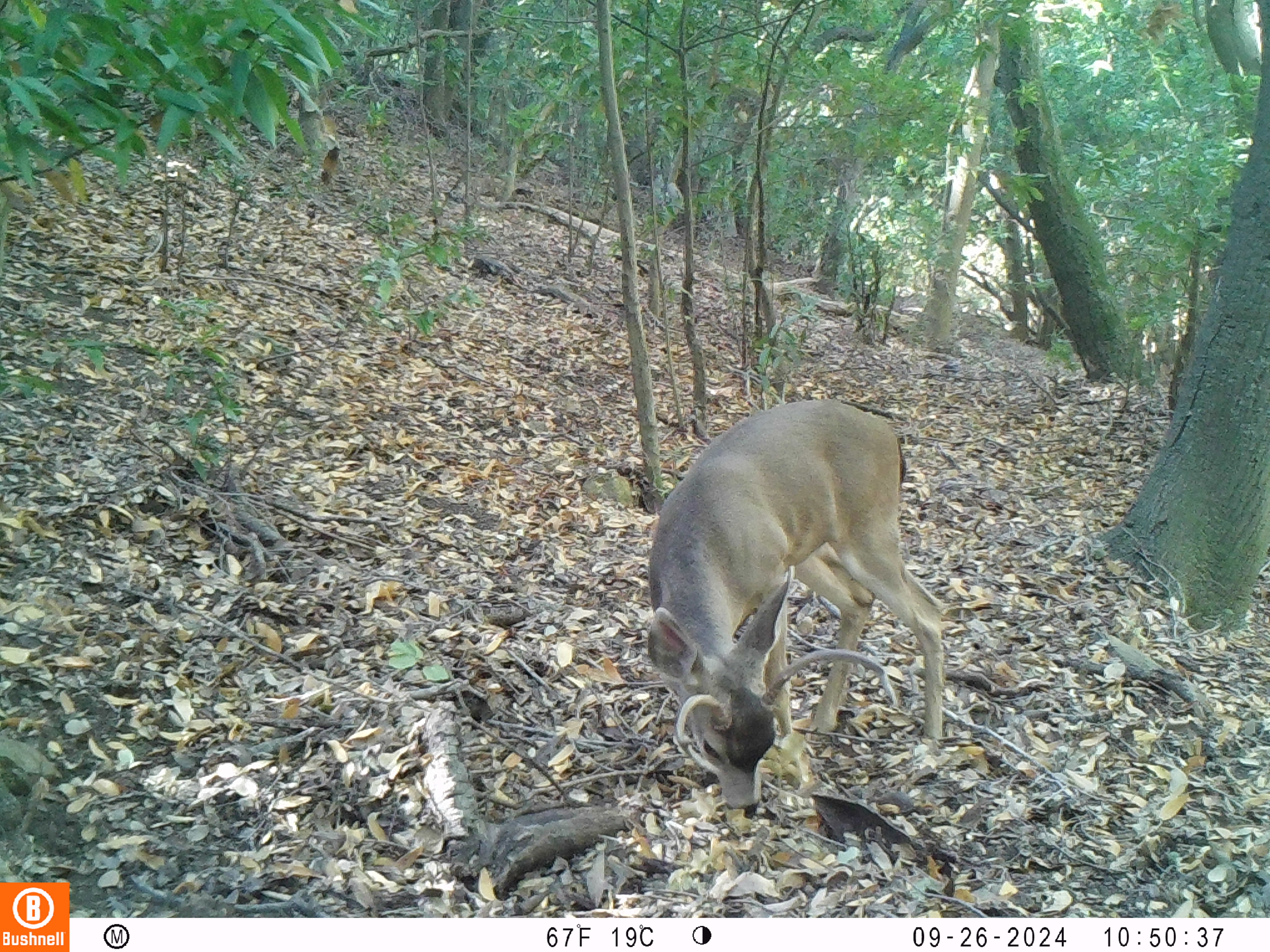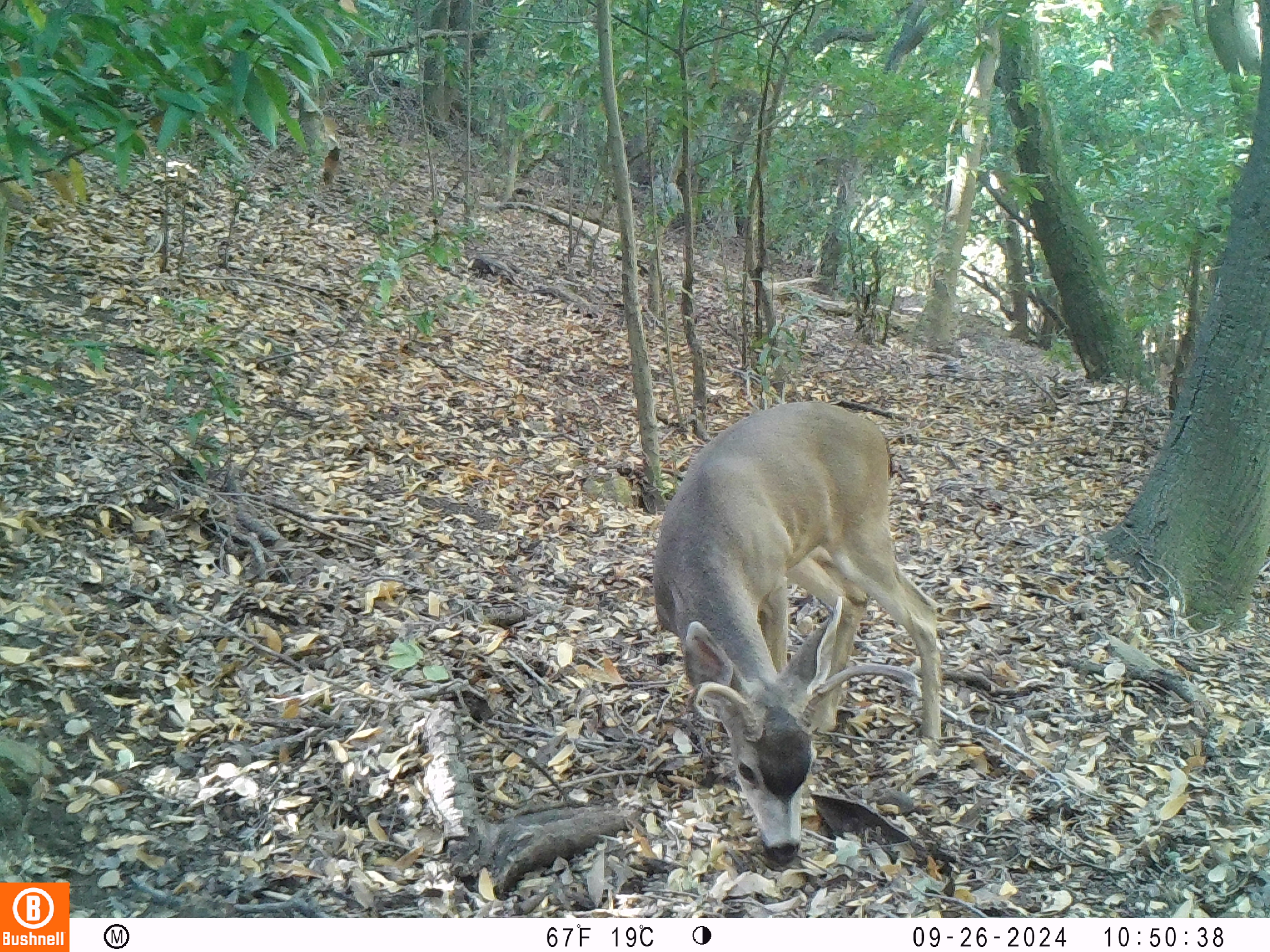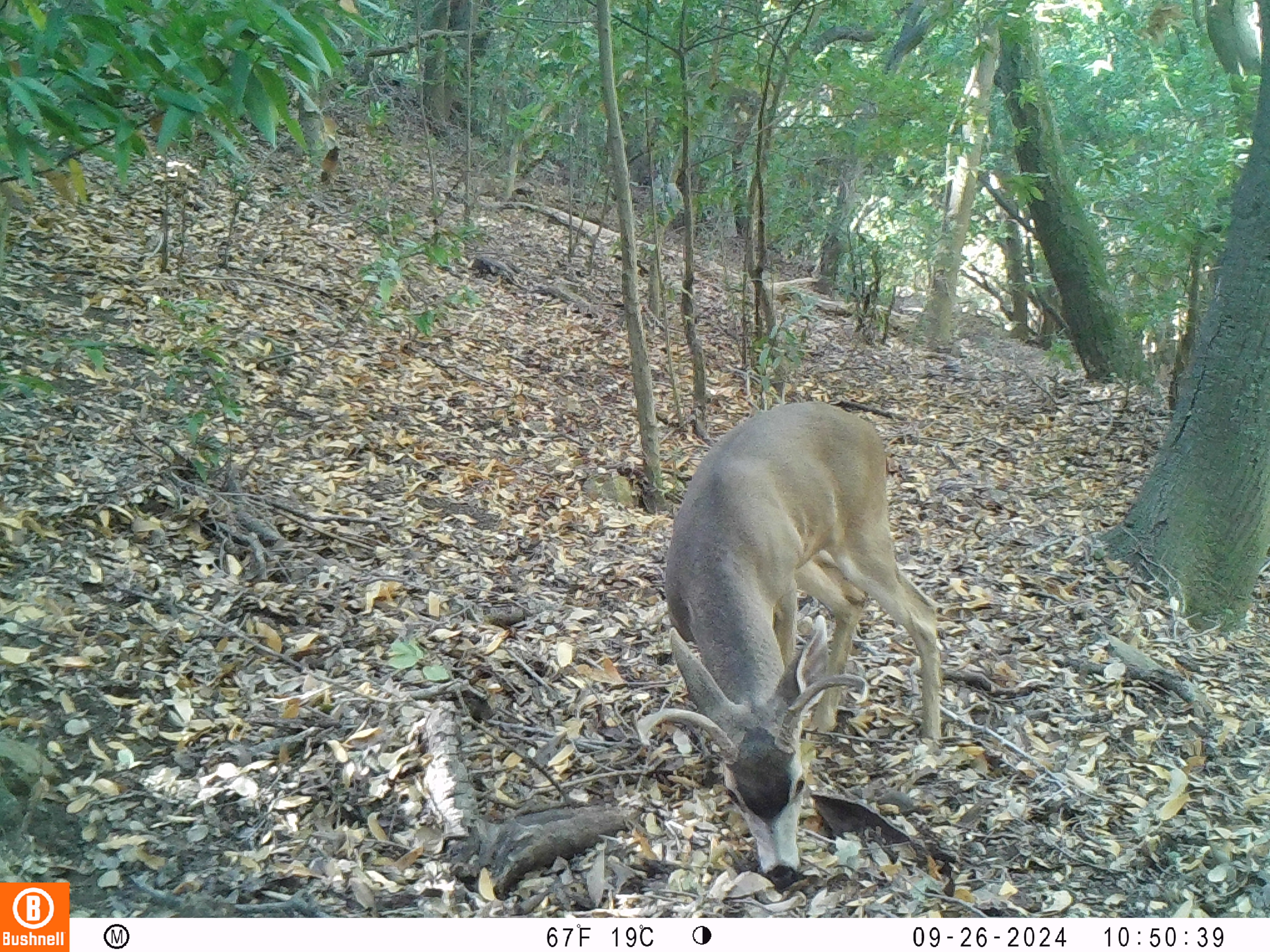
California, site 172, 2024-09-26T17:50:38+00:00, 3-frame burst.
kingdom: Animalia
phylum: Chordata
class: Mammalia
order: Artiodactyla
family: Cervidae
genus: Odocoileus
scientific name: Odocoileus hemionus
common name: mule deer